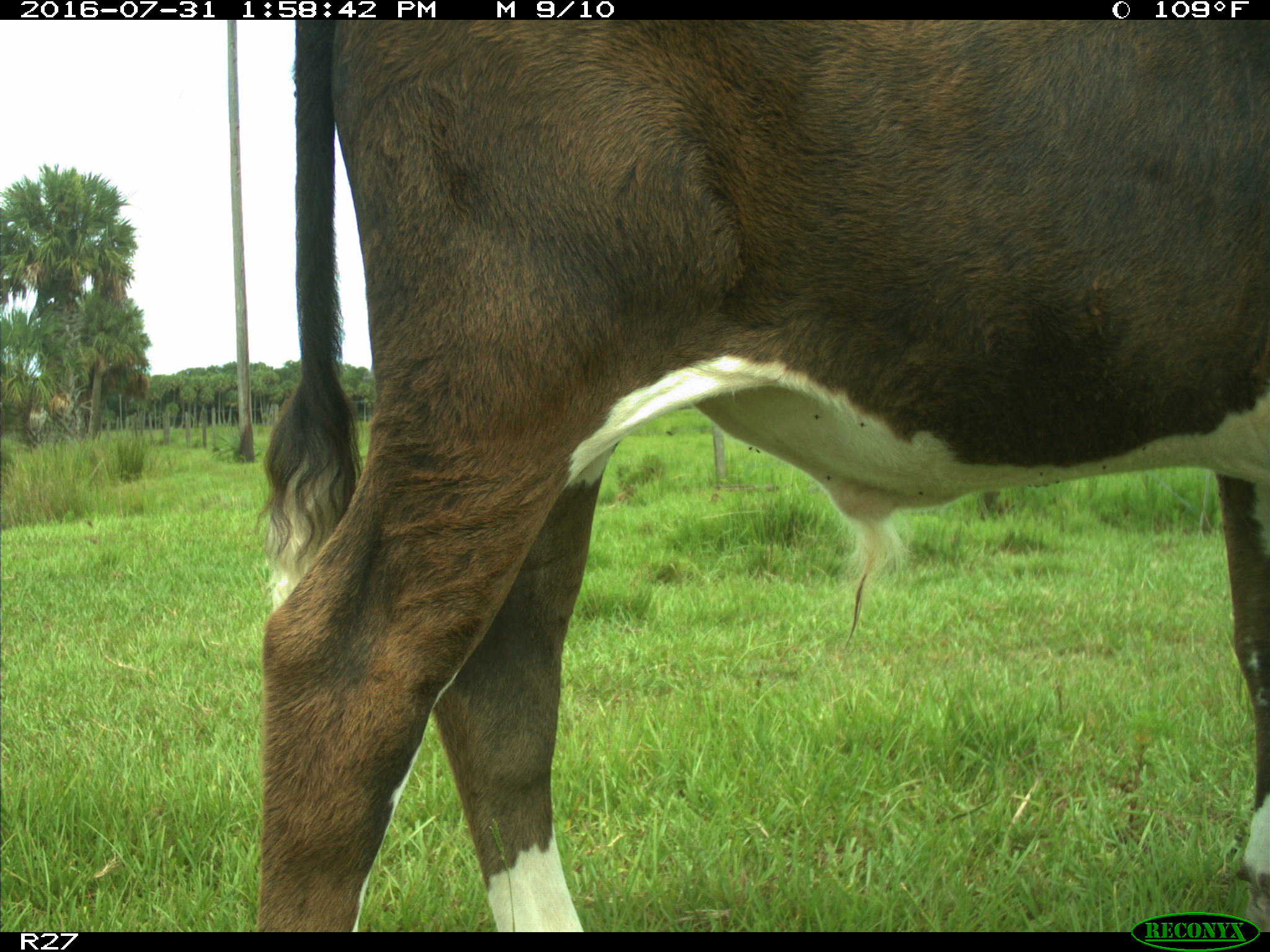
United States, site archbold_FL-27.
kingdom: Animalia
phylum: Chordata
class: Mammalia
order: Artiodactyla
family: Bovidae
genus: Bos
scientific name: Bos taurus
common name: domestic cow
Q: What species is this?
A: Bos taurus (domestic cow).